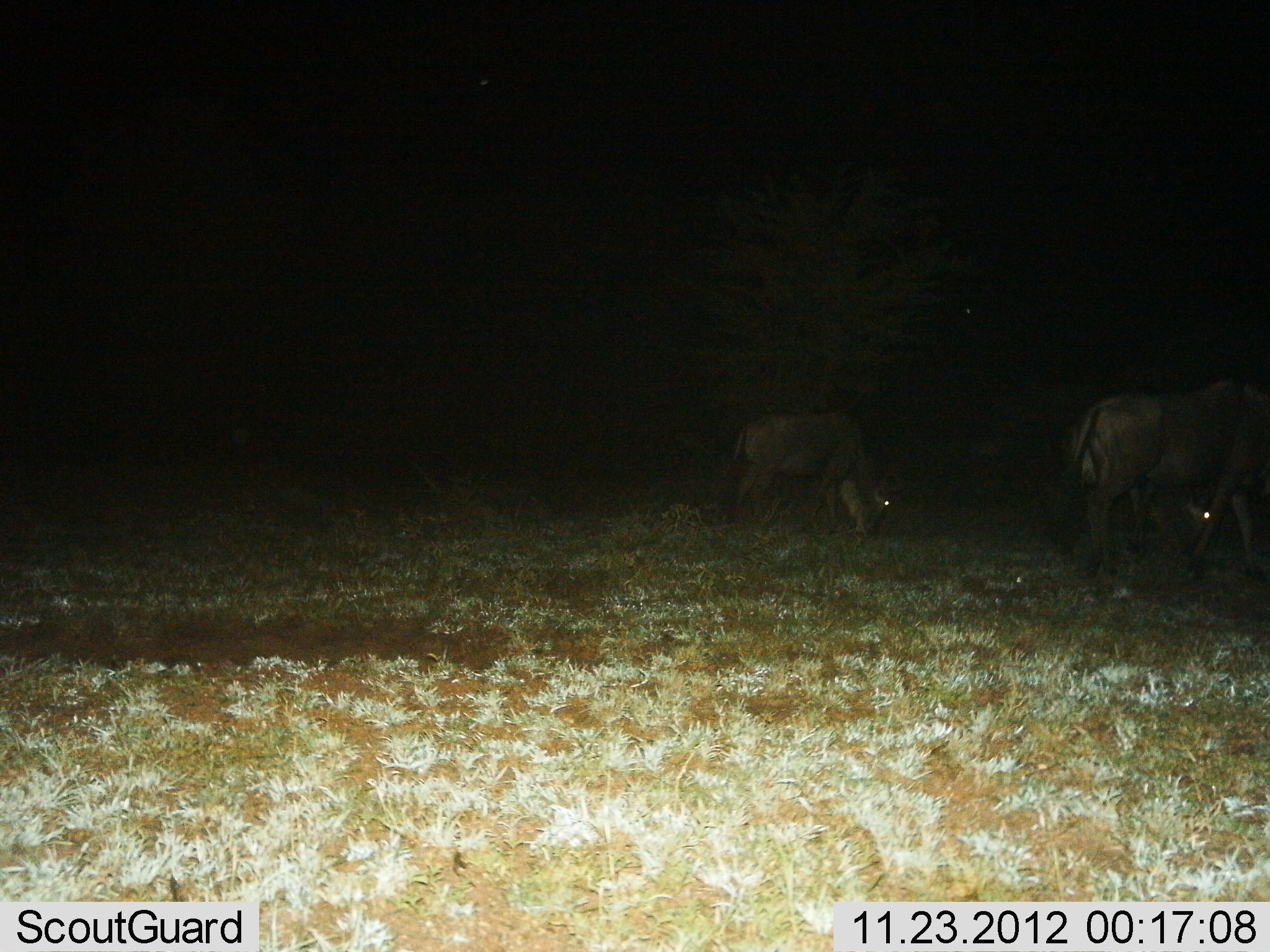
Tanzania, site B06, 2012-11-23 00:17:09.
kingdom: Animalia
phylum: Chordata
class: Mammalia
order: Artiodactyla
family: Bovidae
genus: Connochaetes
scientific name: Connochaetes taurinus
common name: blue wildebeest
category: wildebeest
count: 2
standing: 0%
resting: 0%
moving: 0%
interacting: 0%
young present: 20%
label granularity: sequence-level